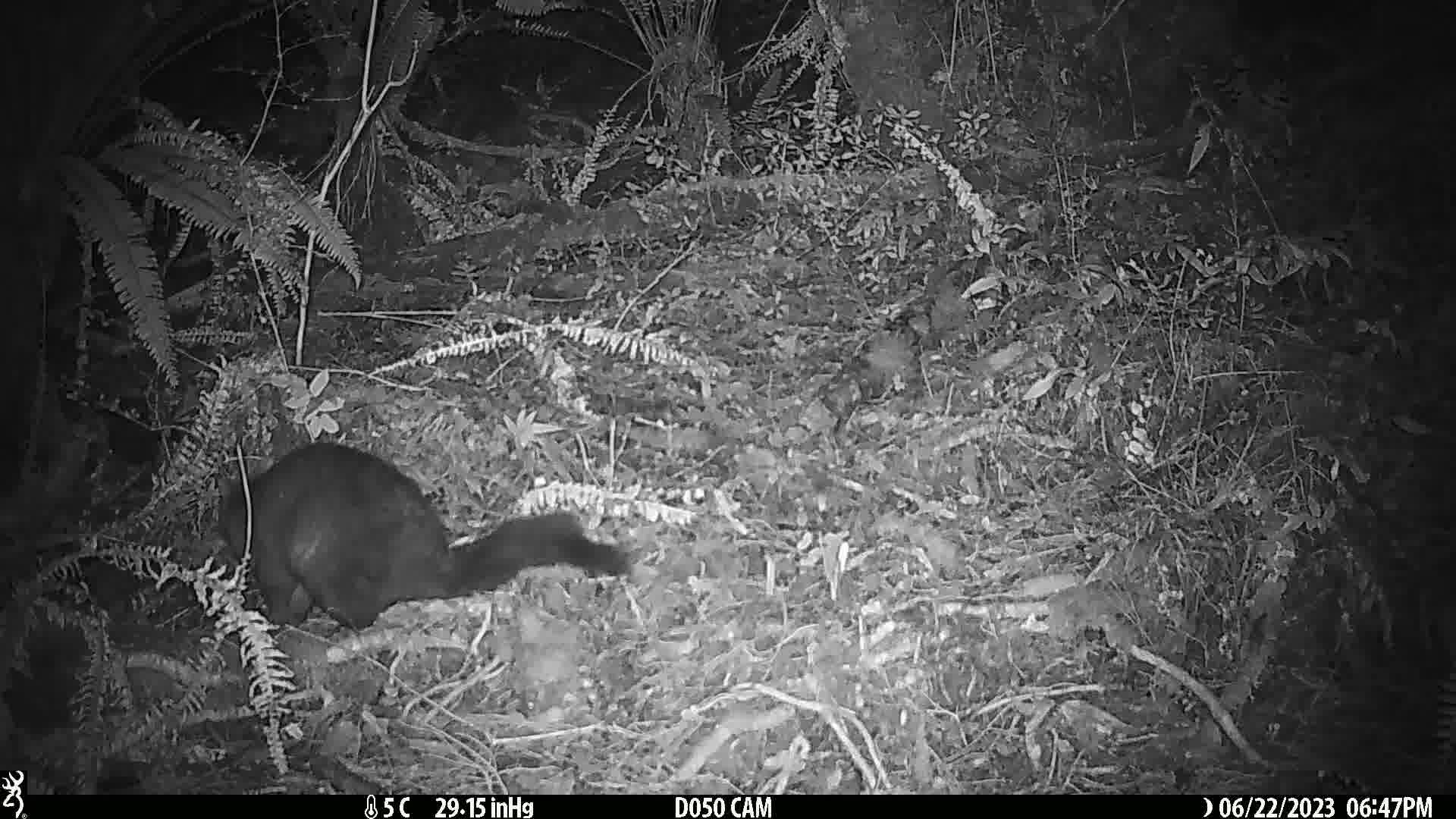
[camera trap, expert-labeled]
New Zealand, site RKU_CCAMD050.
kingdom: Animalia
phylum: Chordata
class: Mammalia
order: Diprotodontia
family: Phalangeridae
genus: Trichosurus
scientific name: Trichosurus vulpecula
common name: common brushtail possum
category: possum